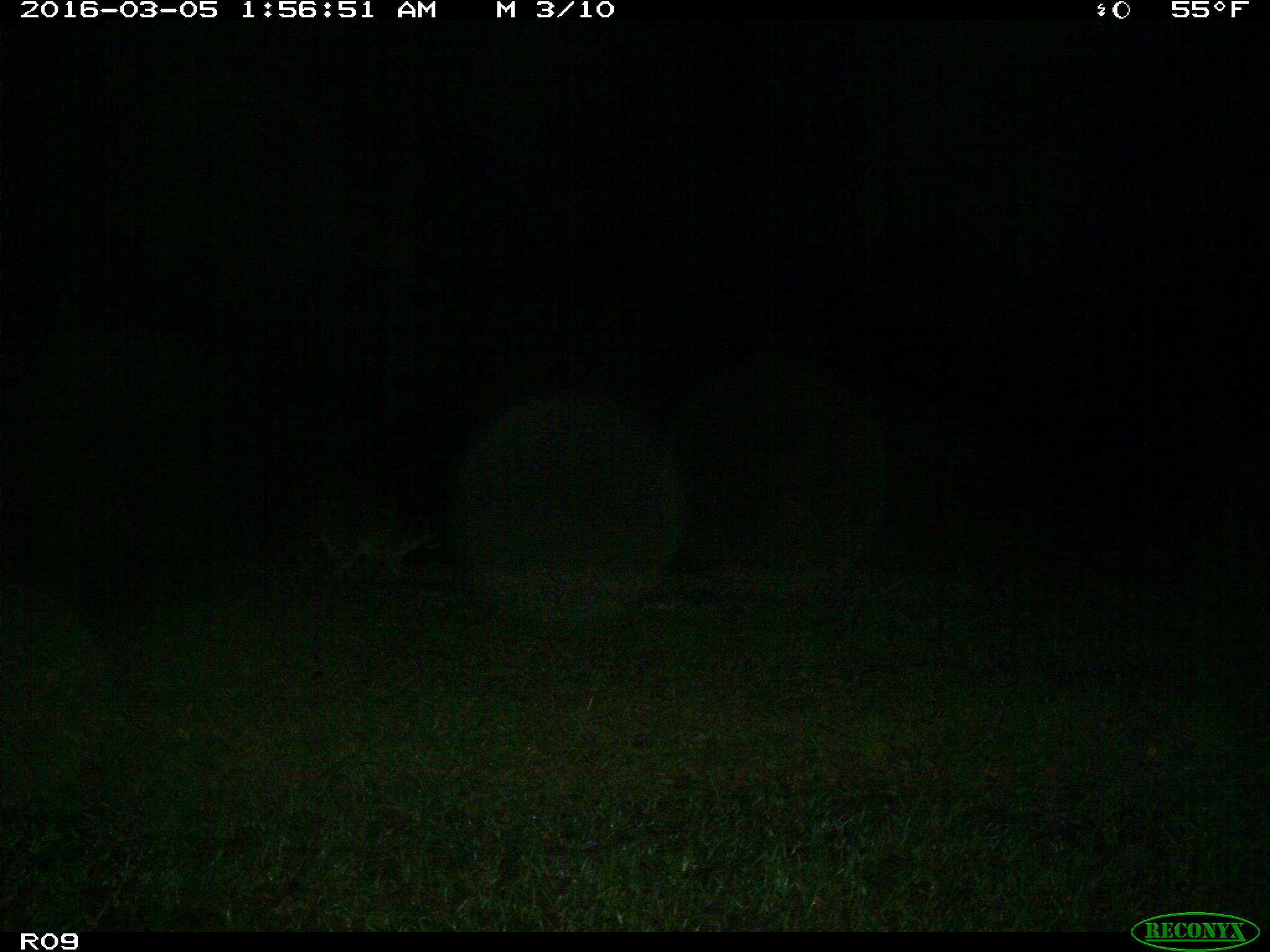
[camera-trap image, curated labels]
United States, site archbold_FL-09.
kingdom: Animalia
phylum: Chordata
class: Mammalia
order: Carnivora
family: Procyonidae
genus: Procyon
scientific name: Procyon lotor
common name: common raccoon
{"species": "Procyon lotor (common raccoon)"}